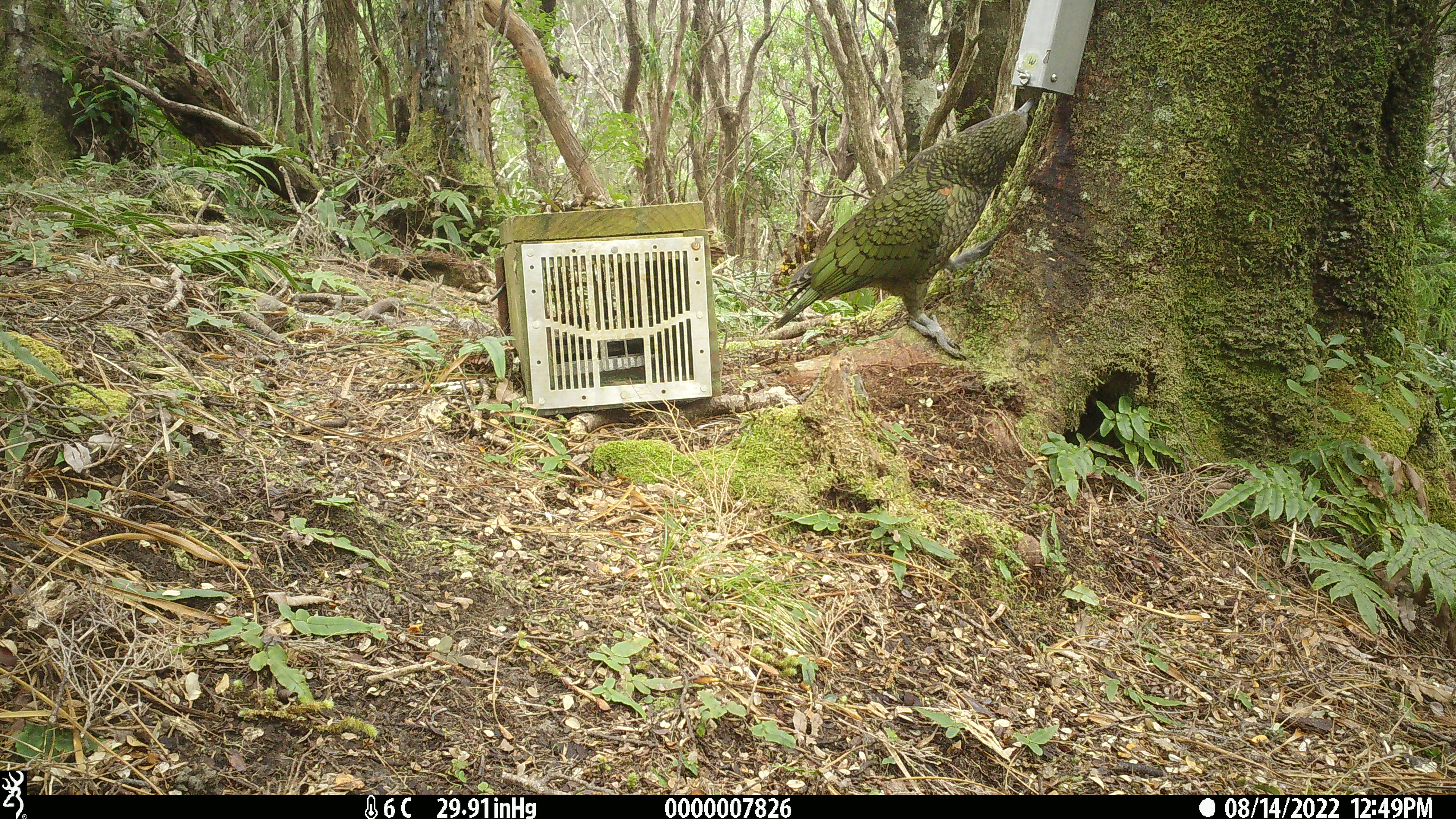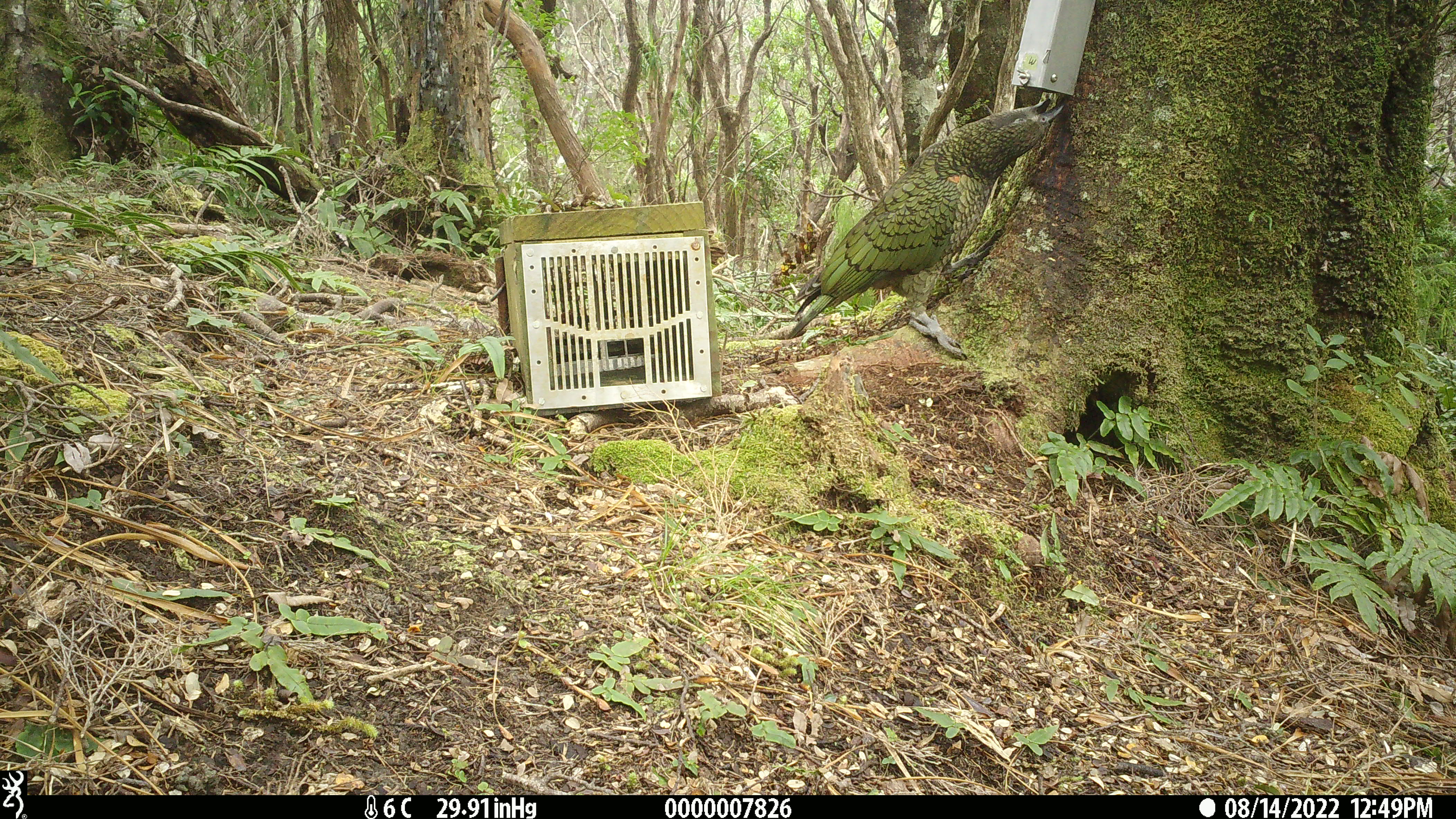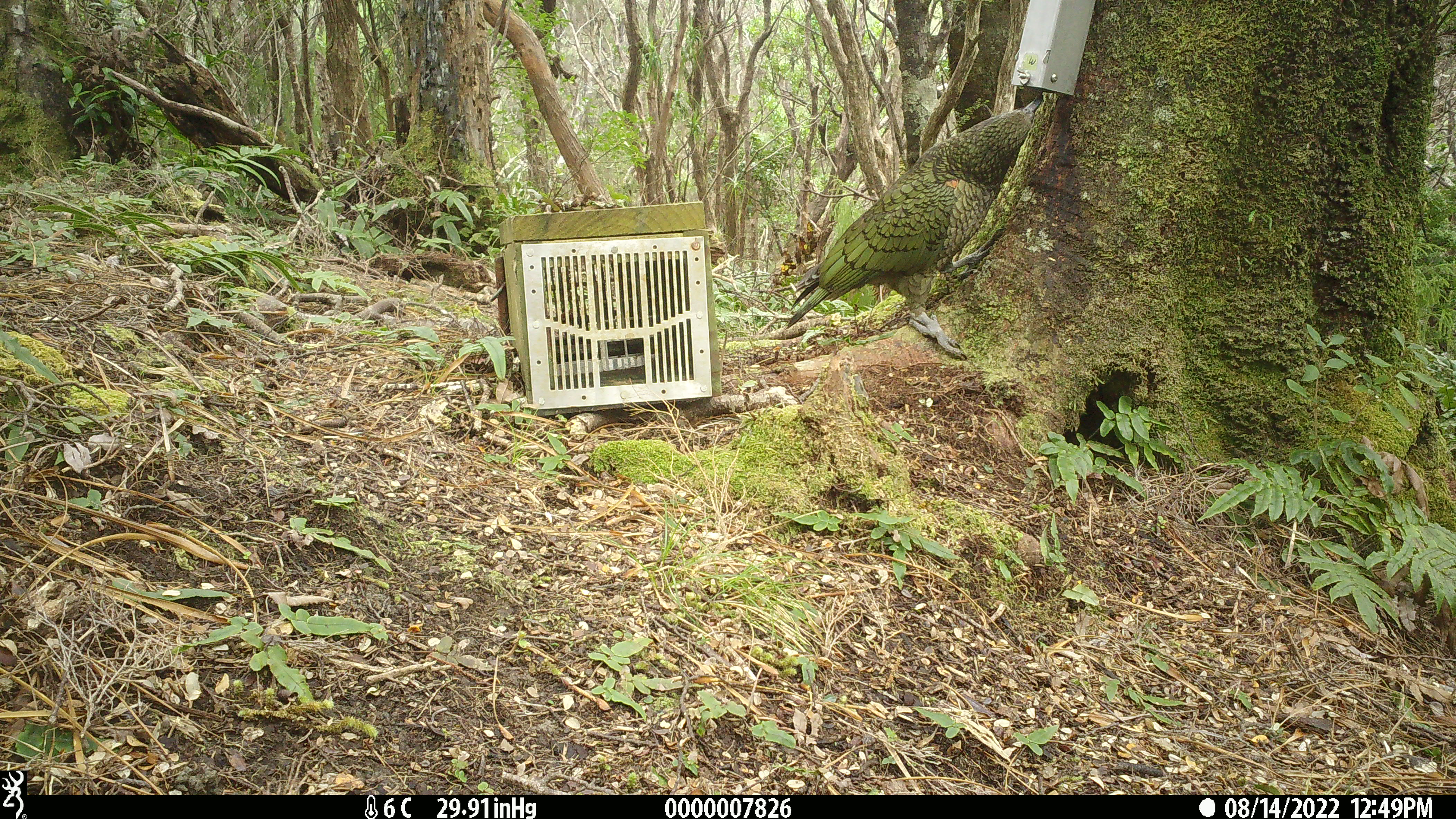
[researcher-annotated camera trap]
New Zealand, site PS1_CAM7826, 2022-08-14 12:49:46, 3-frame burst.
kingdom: Animalia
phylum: Chordata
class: Aves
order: Psittaciformes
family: Strigopidae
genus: Nestor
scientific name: Nestor notabilis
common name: kea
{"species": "kea (Nestor notabilis)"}